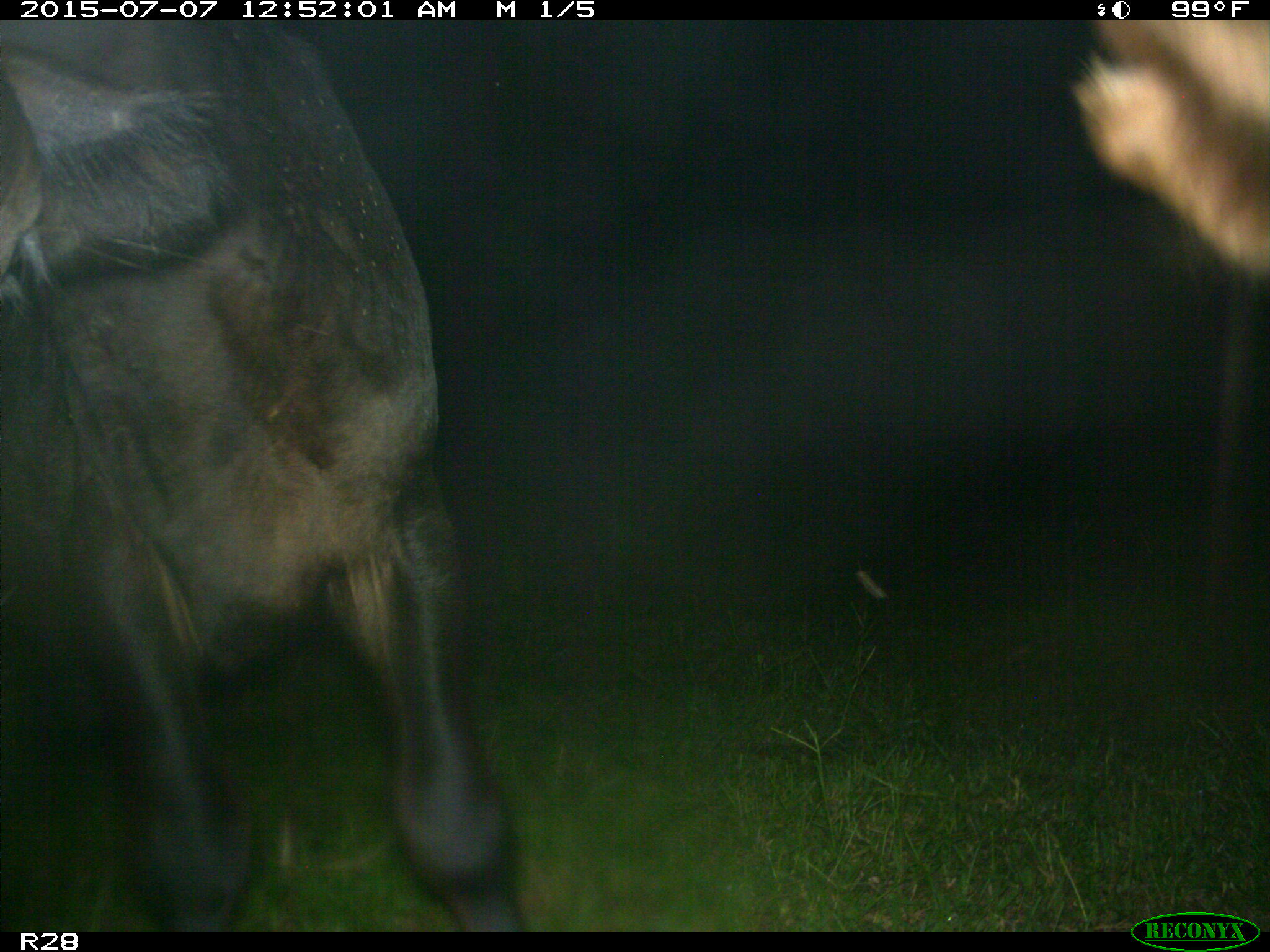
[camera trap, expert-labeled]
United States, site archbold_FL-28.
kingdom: Animalia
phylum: Chordata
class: Mammalia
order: Artiodactyla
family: Bovidae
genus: Bos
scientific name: Bos taurus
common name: domestic cow